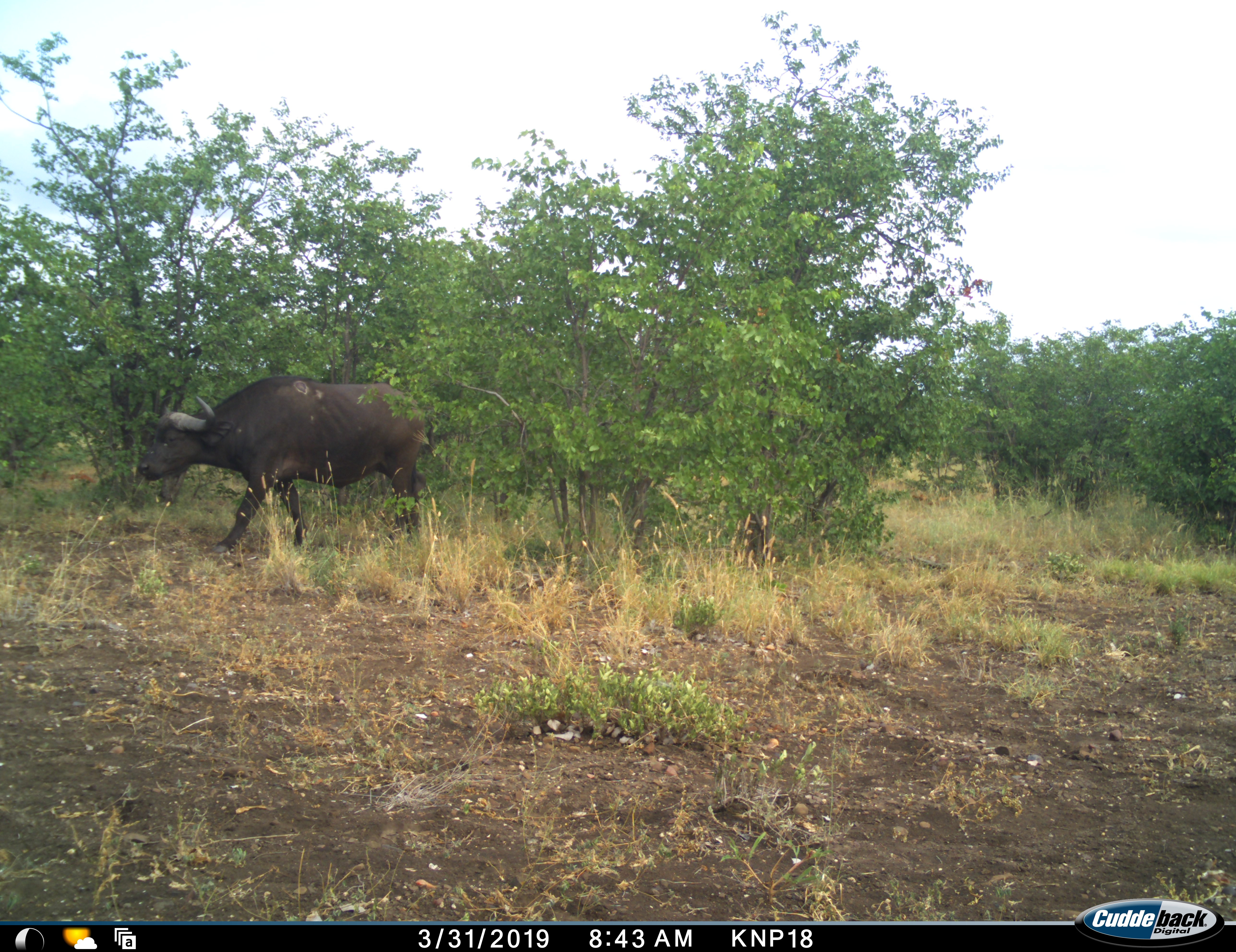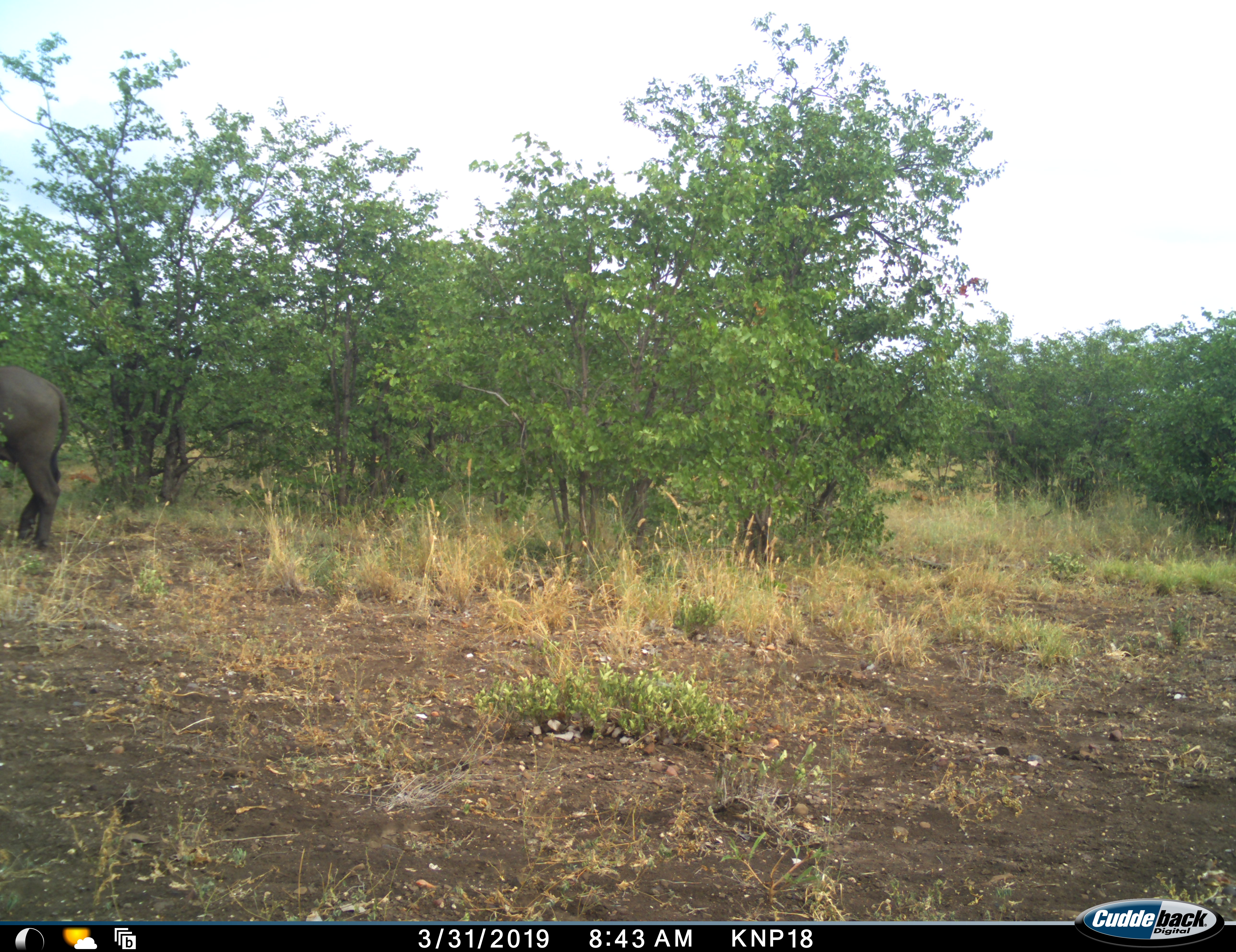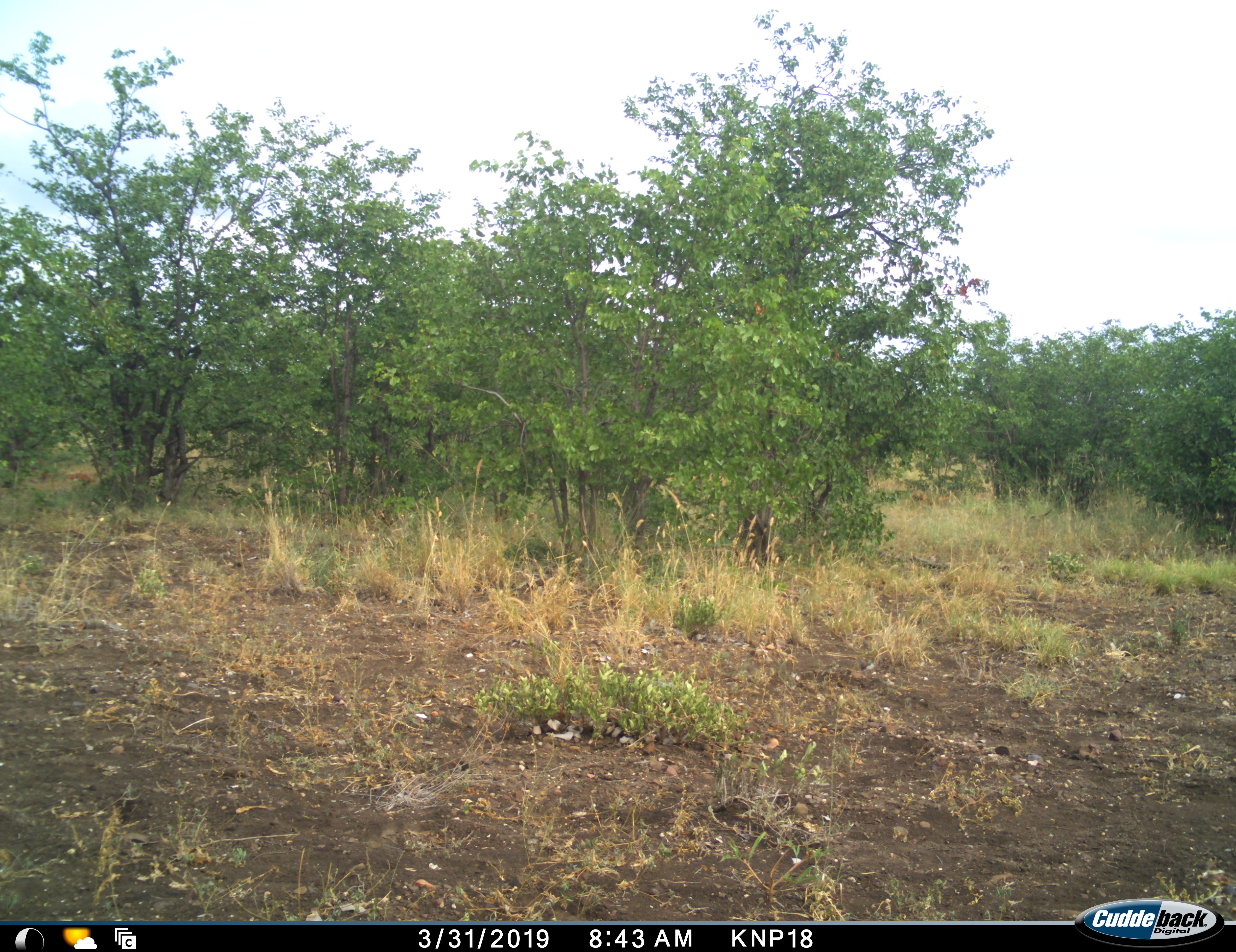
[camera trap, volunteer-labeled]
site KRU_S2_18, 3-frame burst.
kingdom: Animalia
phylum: Chordata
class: Mammalia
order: Artiodactyla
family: Bovidae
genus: Syncerus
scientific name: Syncerus caffer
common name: african buffalo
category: buffalo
Buffalo (african buffalo) (Syncerus caffer), count 1. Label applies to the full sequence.